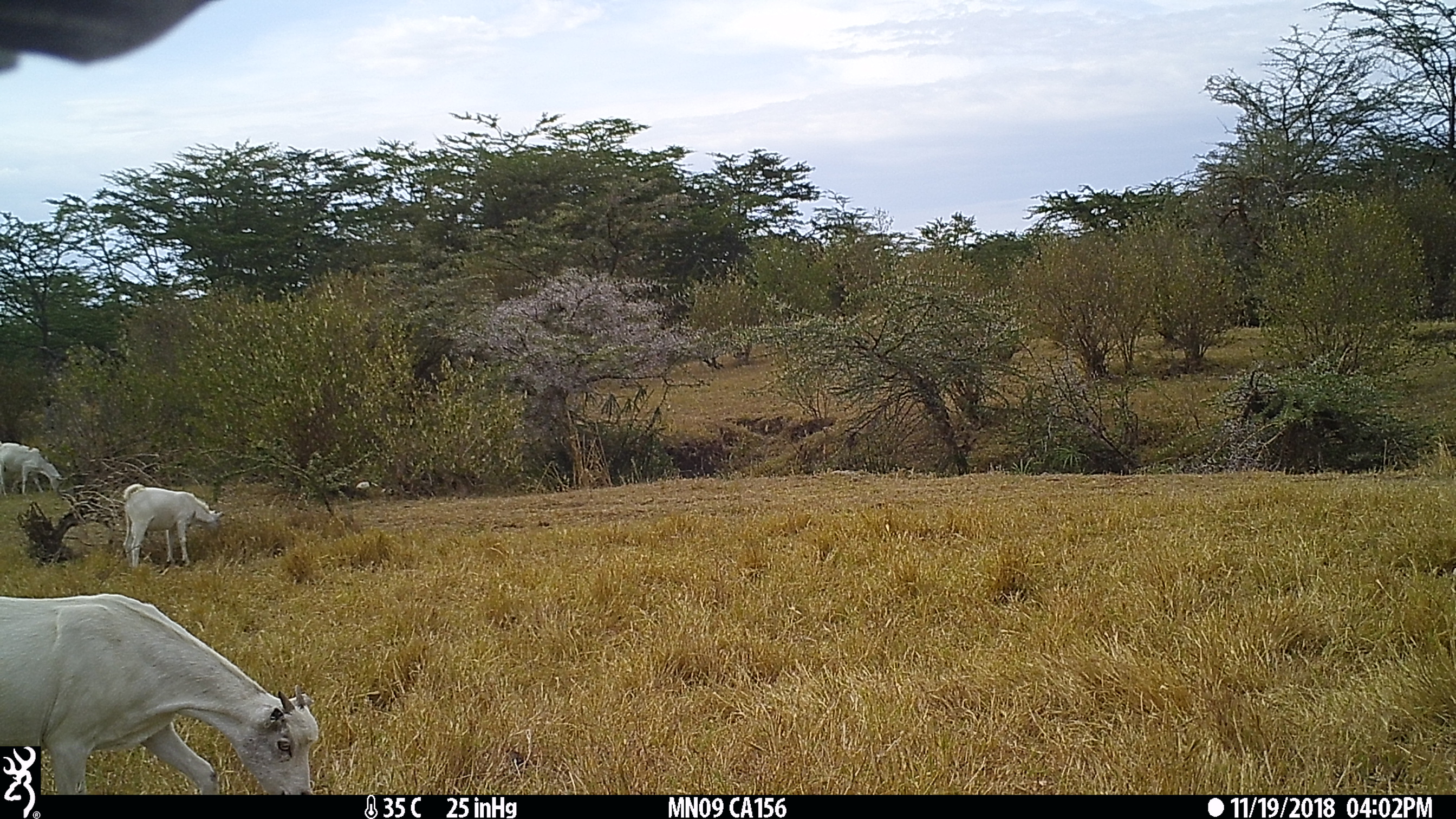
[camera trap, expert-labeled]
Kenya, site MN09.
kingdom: Animalia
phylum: Chordata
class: Mammalia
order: Artiodactyla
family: Bovidae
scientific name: Bovidae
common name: sheep or goat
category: shoat